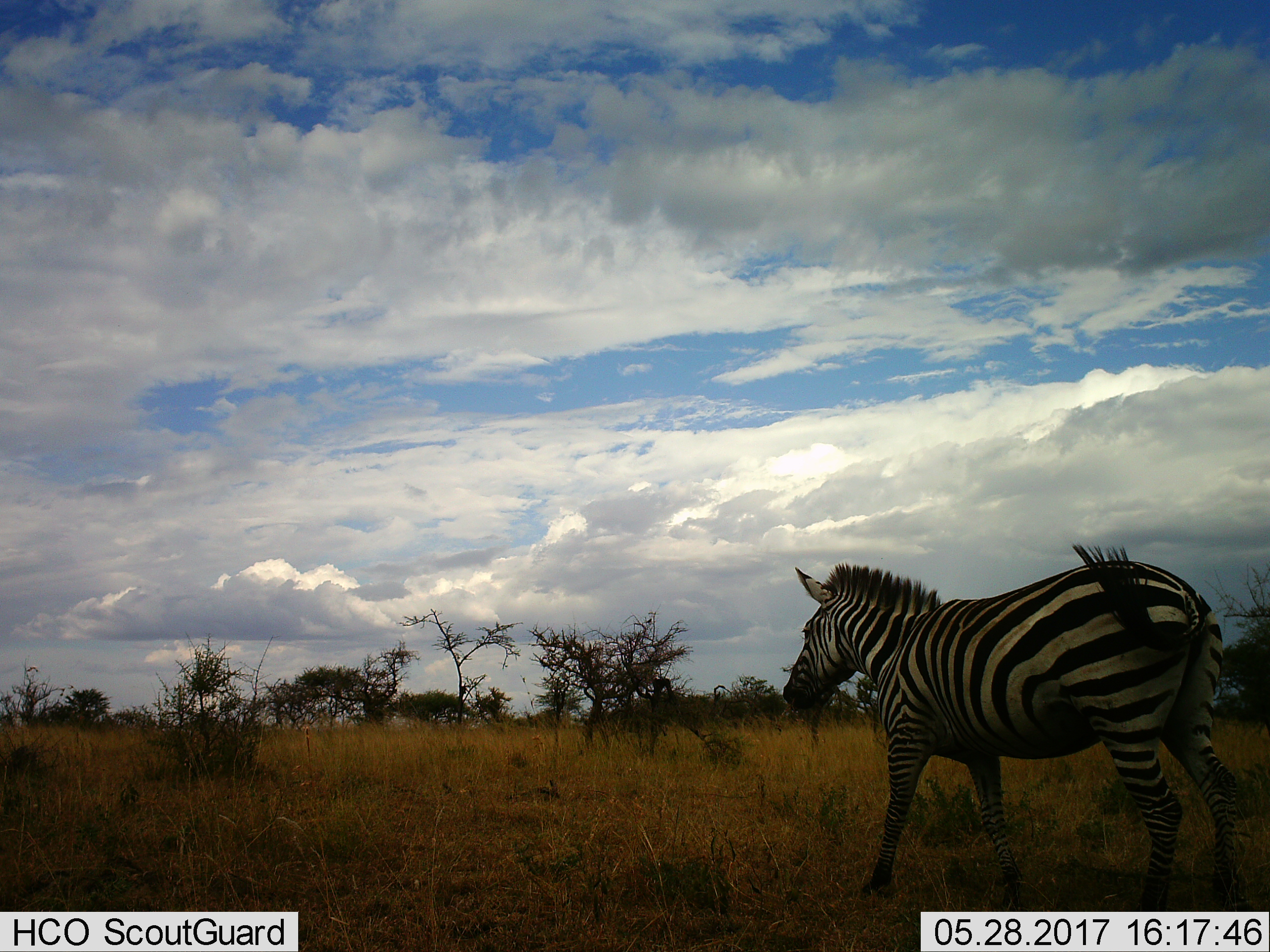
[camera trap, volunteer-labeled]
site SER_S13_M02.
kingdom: Animalia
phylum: Chordata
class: Mammalia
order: Perissodactyla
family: Equidae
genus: Equus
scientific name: Equus quagga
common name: plains zebra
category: zebraplains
Zebraplains (plains zebra) (Equus quagga), count 1. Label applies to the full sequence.